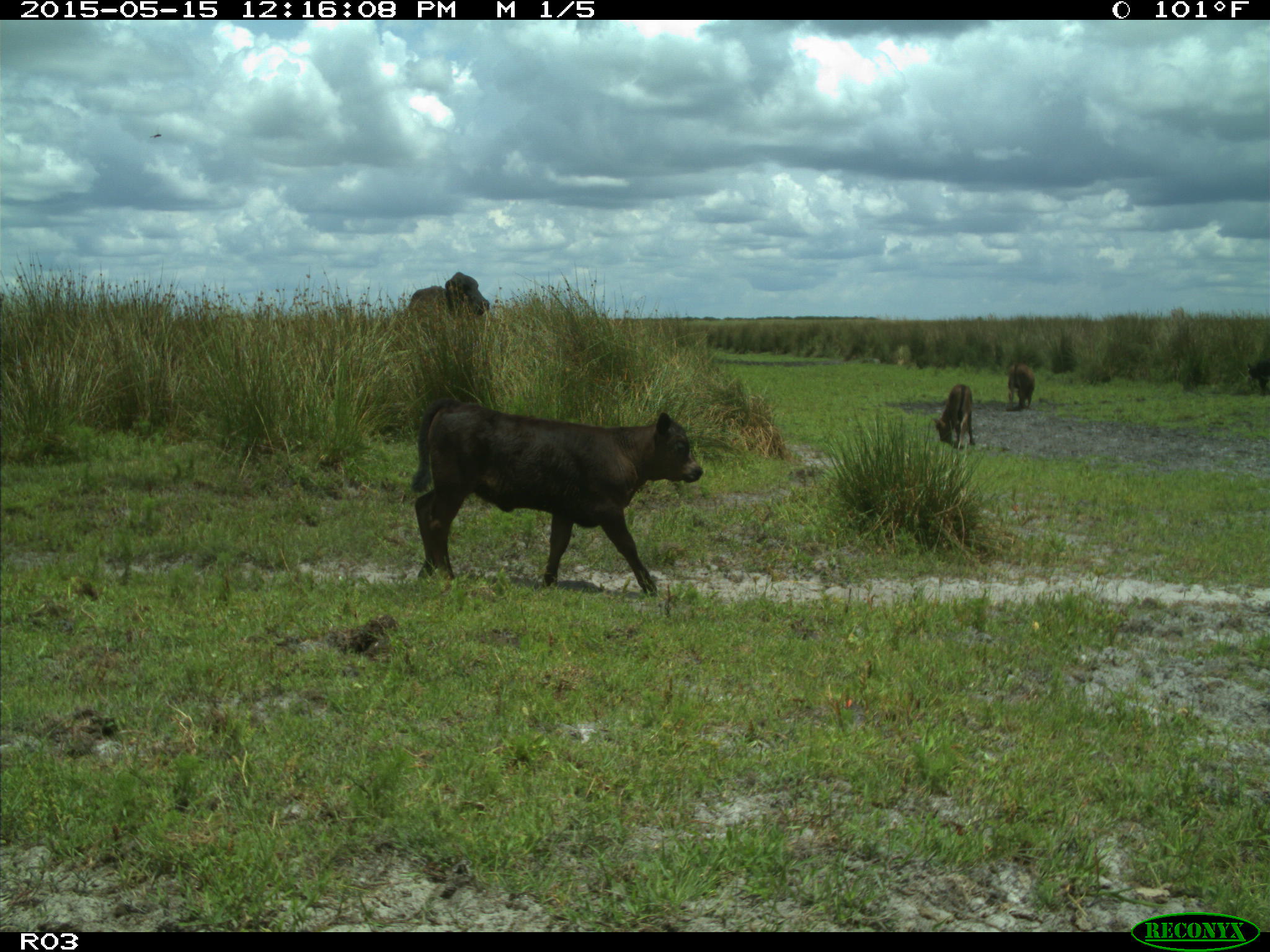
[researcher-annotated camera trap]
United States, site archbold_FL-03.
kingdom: Animalia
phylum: Chordata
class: Mammalia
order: Artiodactyla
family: Bovidae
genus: Bos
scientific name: Bos taurus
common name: domestic cow